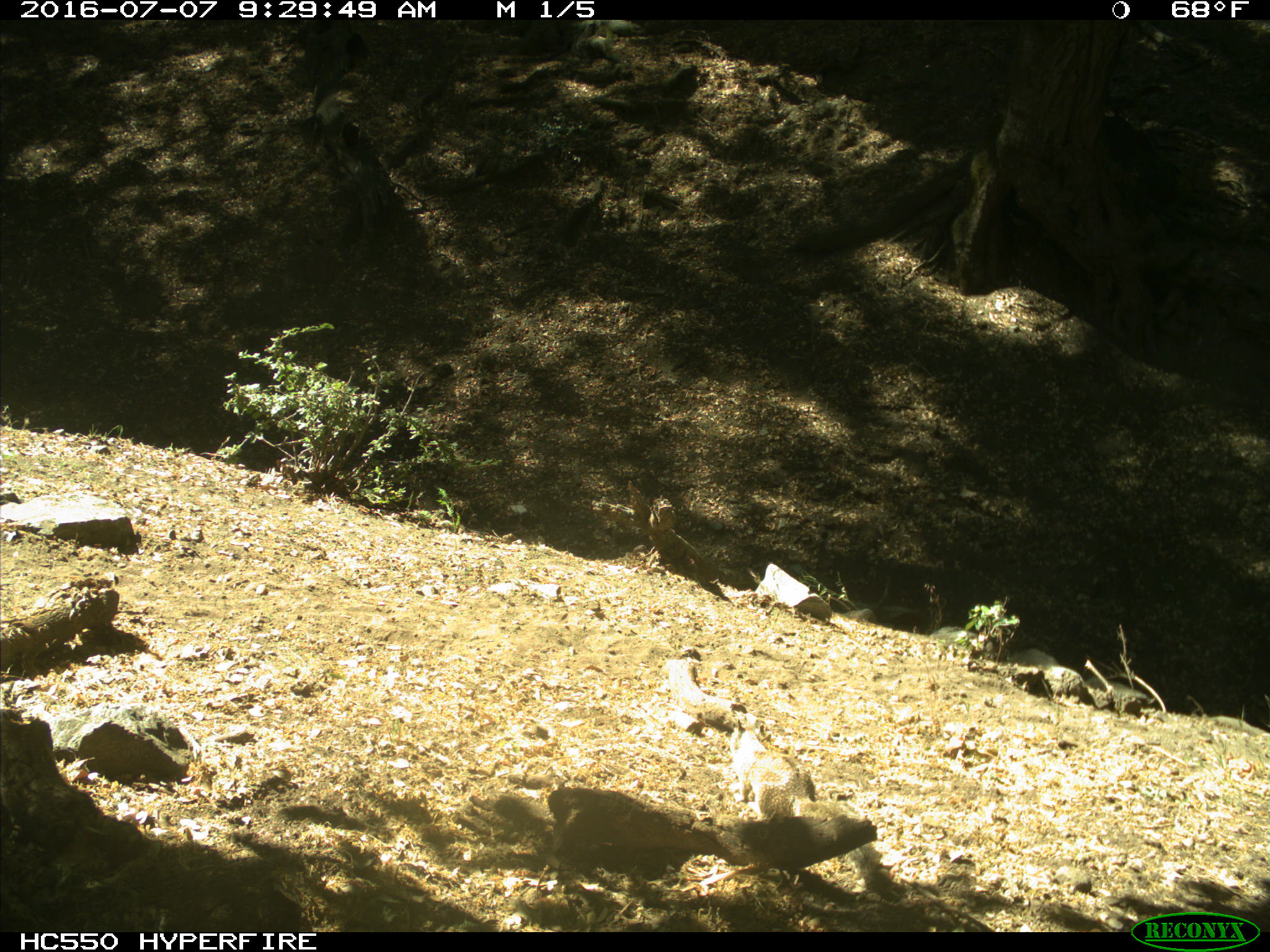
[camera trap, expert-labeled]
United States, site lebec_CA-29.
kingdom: Animalia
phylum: Chordata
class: Mammalia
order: Rodentia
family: Sciuridae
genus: Otospermophilus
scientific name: Otospermophilus beecheyi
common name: california ground squirrel